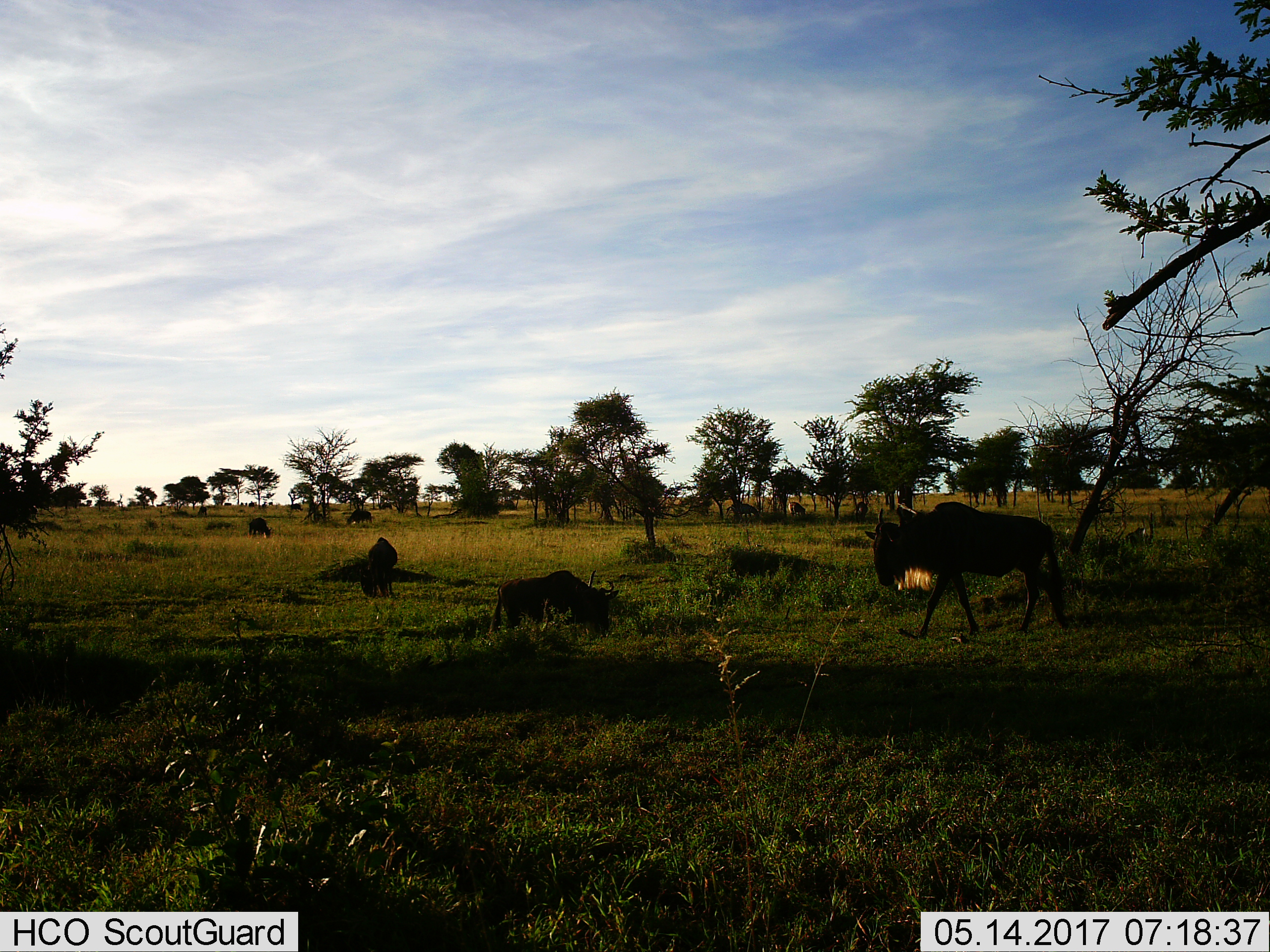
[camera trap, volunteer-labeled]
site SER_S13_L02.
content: unidentified animal